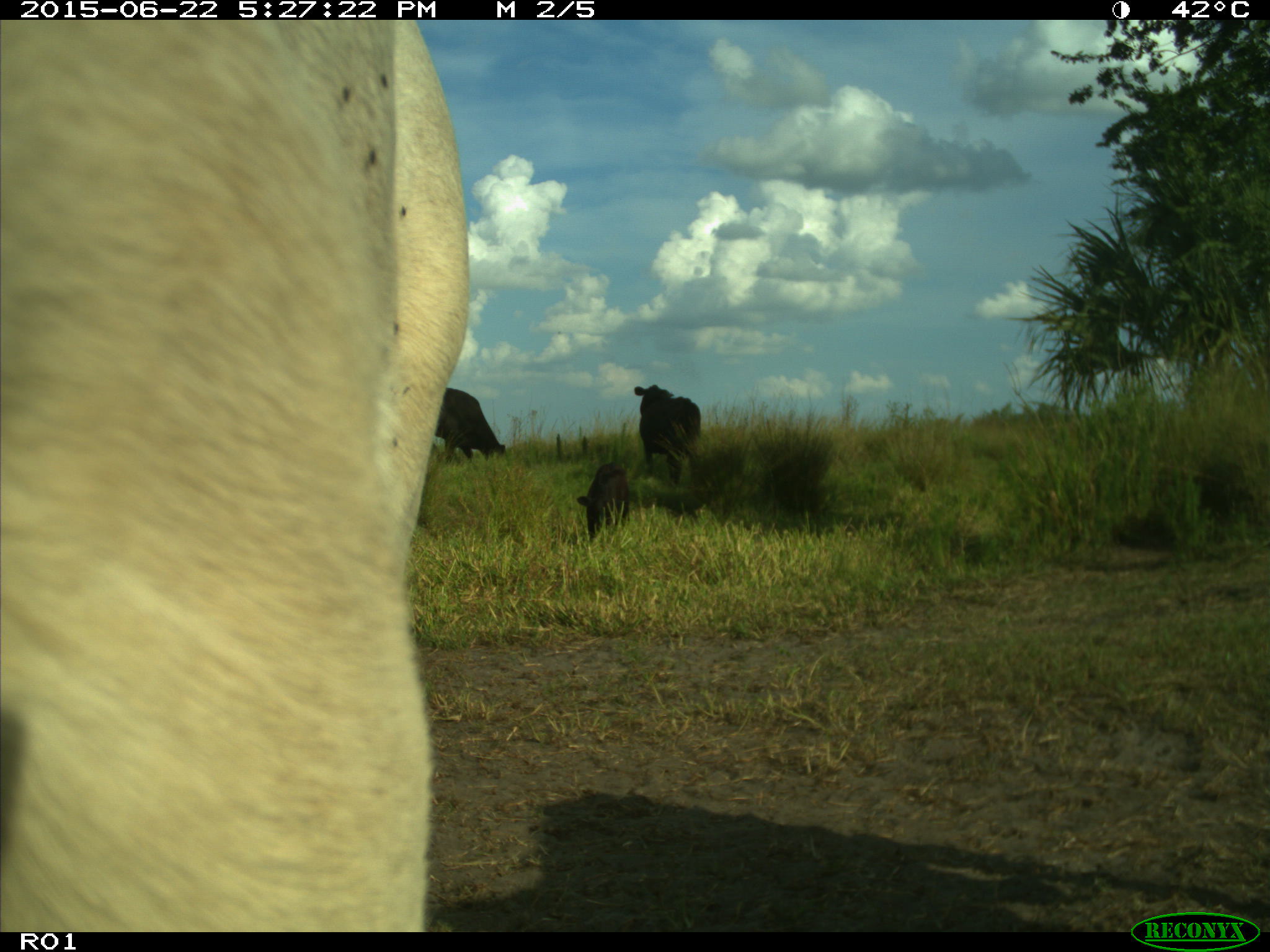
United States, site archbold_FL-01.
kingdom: Animalia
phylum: Chordata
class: Mammalia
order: Artiodactyla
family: Bovidae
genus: Bos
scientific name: Bos taurus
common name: domestic cow